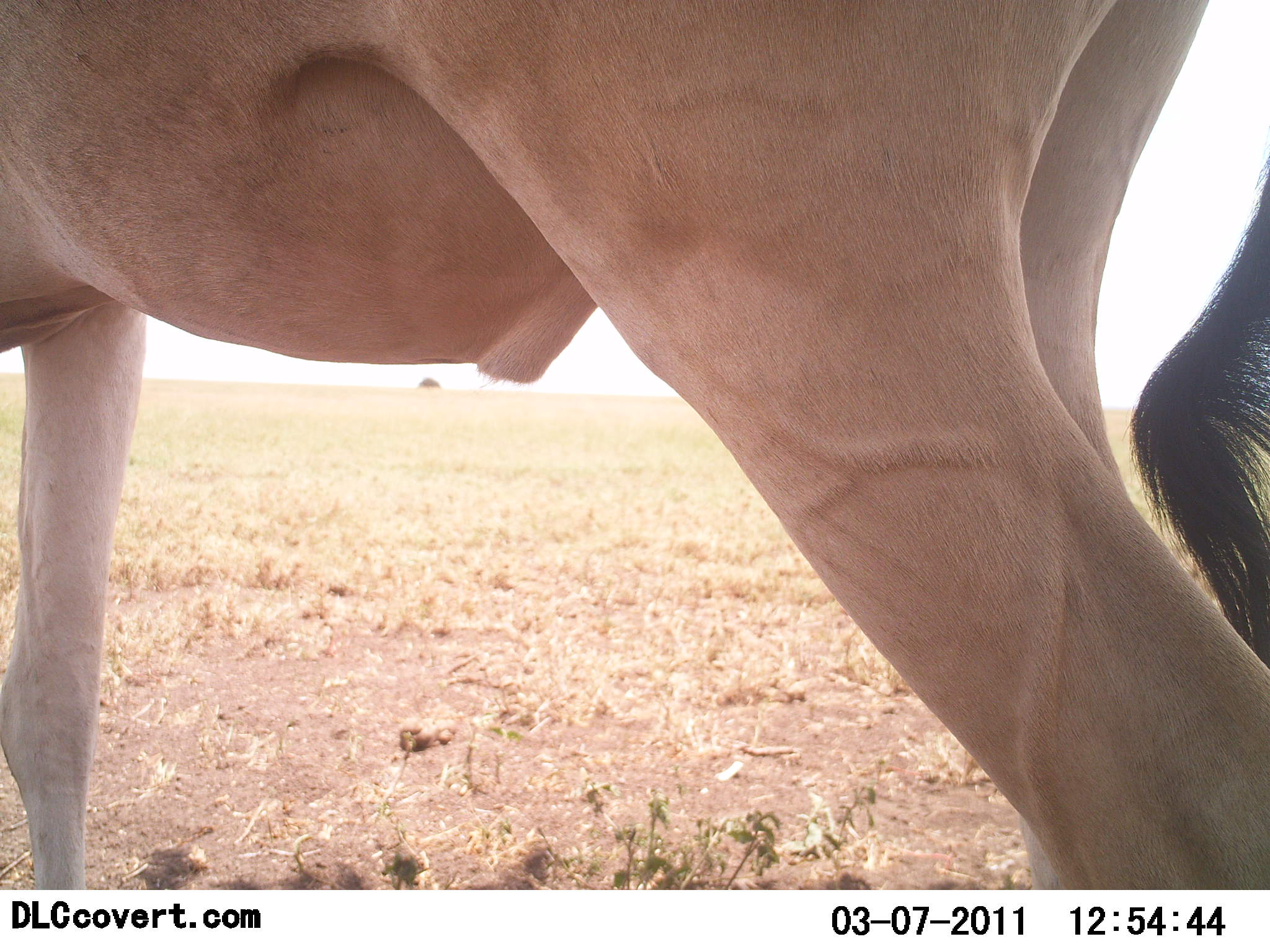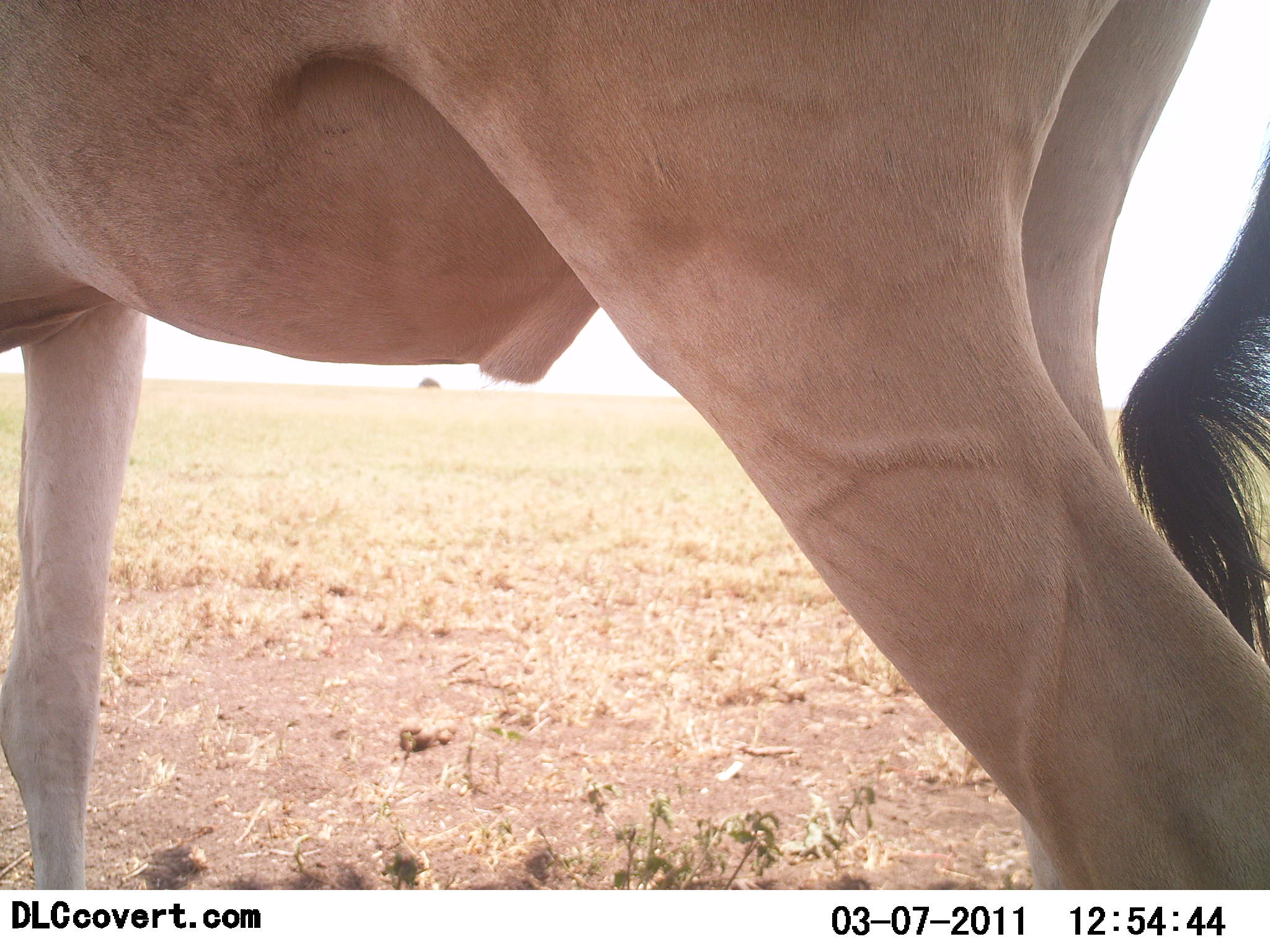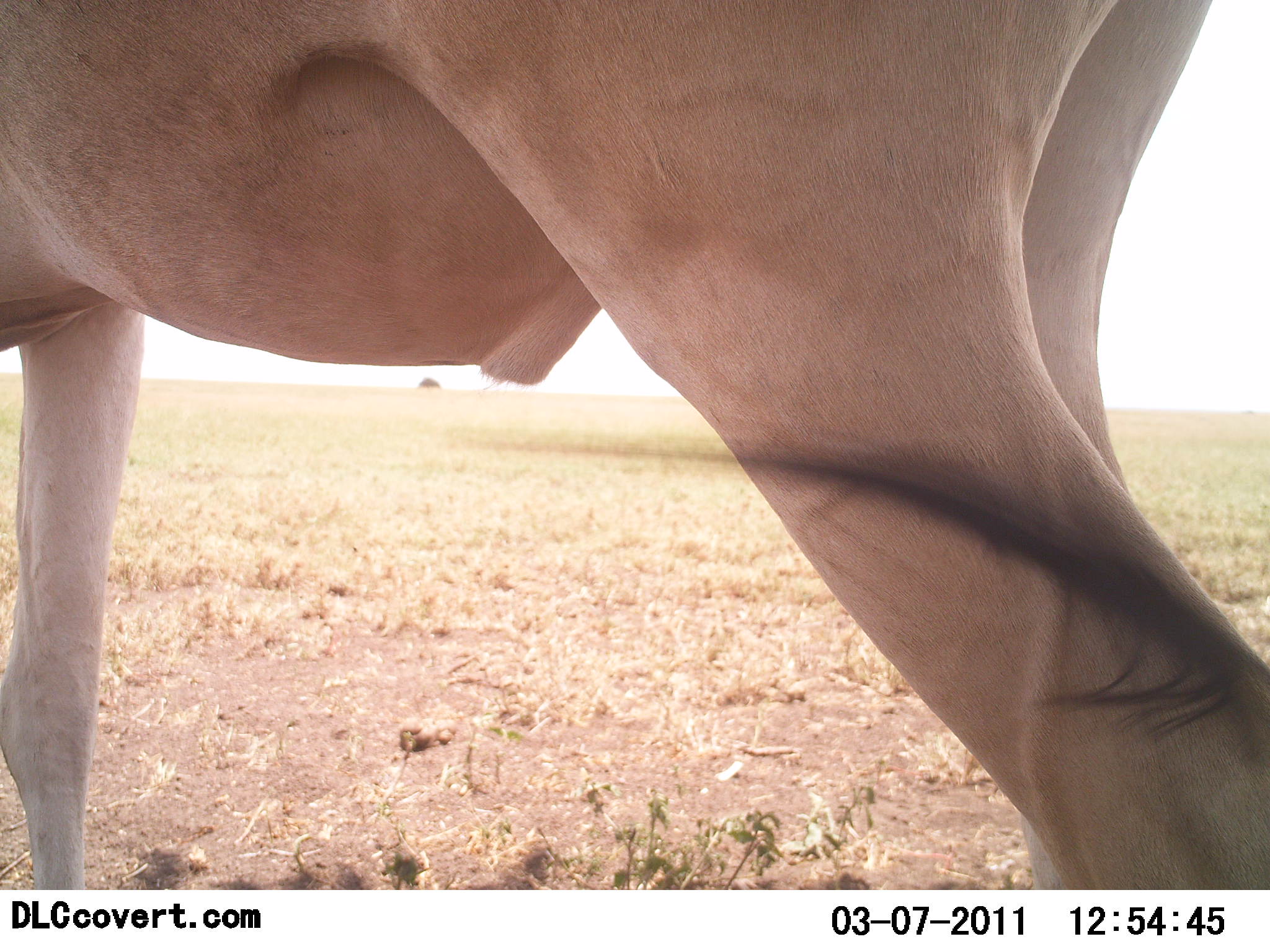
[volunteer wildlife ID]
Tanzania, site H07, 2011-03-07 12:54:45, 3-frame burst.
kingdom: Animalia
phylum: Chordata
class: Mammalia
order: Artiodactyla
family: Bovidae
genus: Alcelaphus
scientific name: Alcelaphus buselaphus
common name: hartebeest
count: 1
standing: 80%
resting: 0%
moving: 20%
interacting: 0%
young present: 0%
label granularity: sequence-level